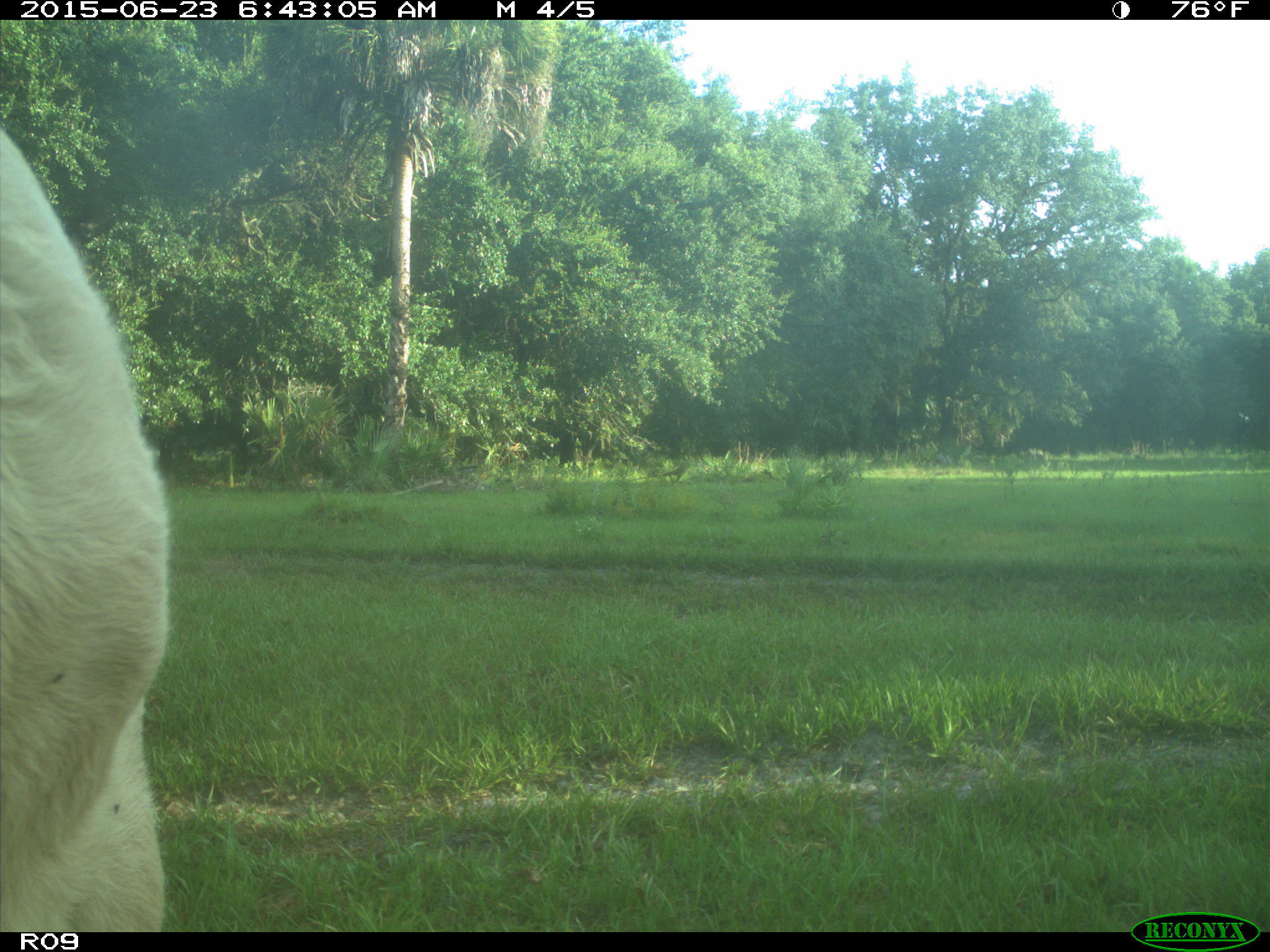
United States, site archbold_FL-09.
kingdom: Animalia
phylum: Chordata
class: Mammalia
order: Artiodactyla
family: Bovidae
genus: Bos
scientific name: Bos taurus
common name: domestic cow